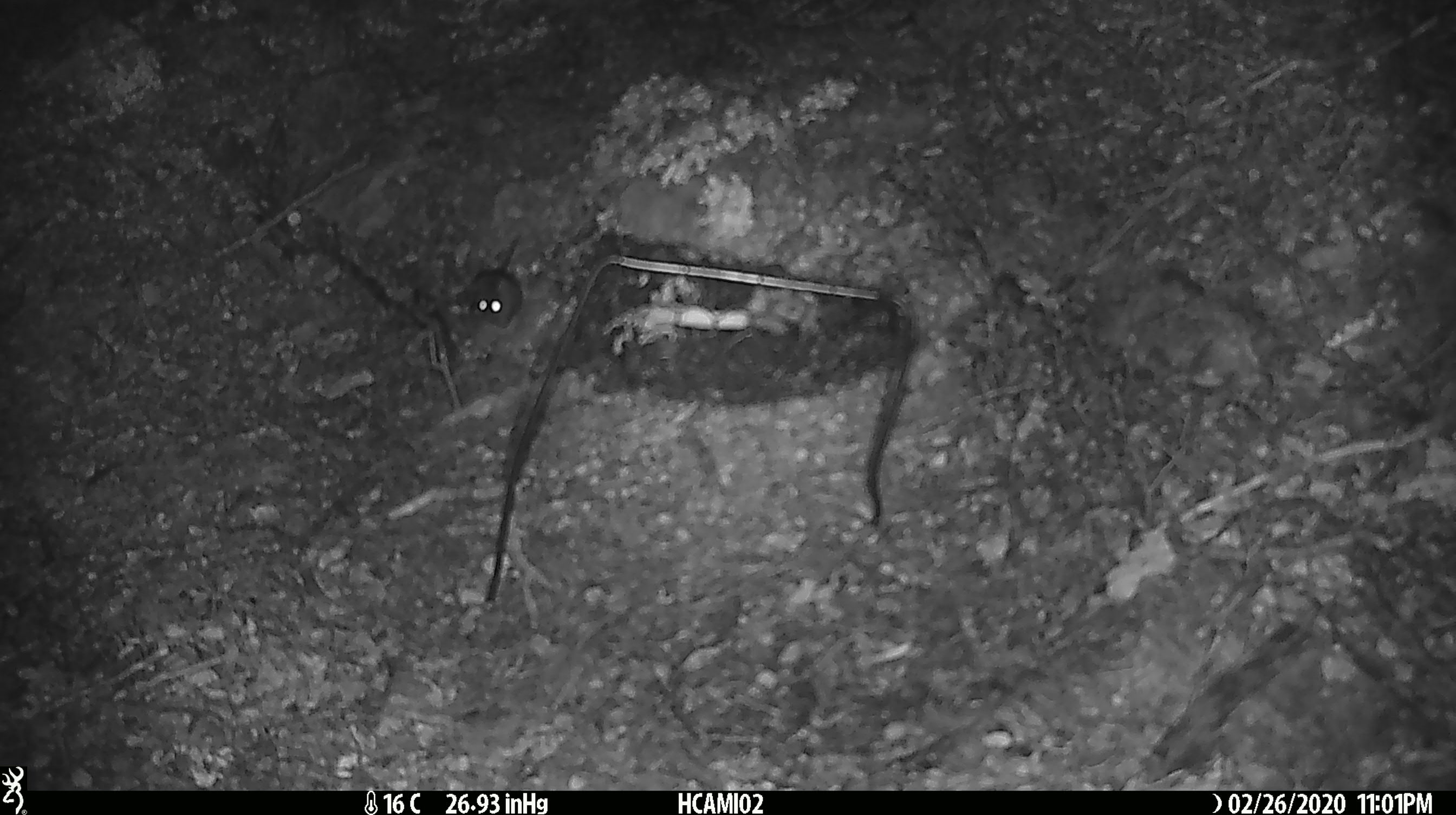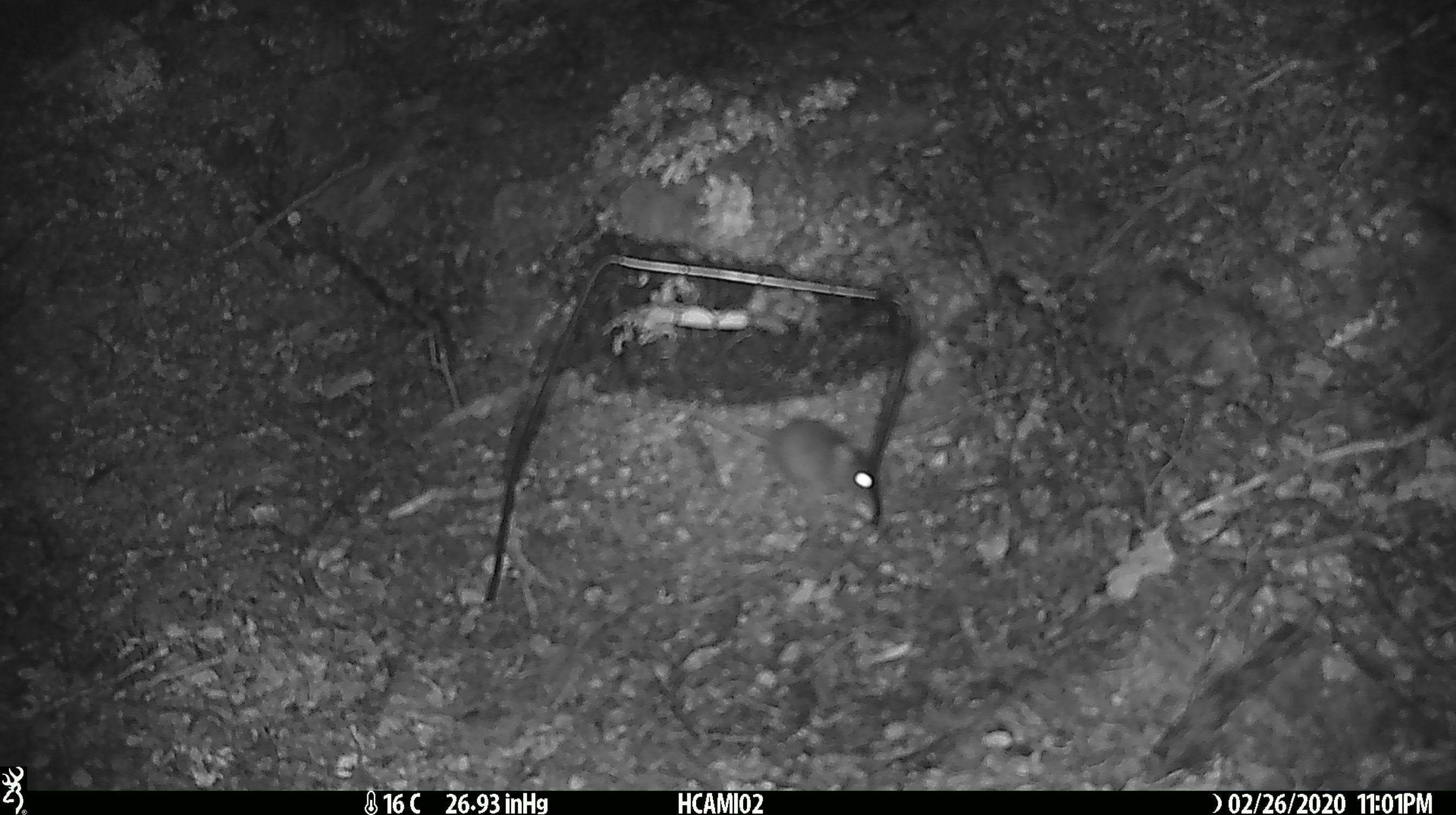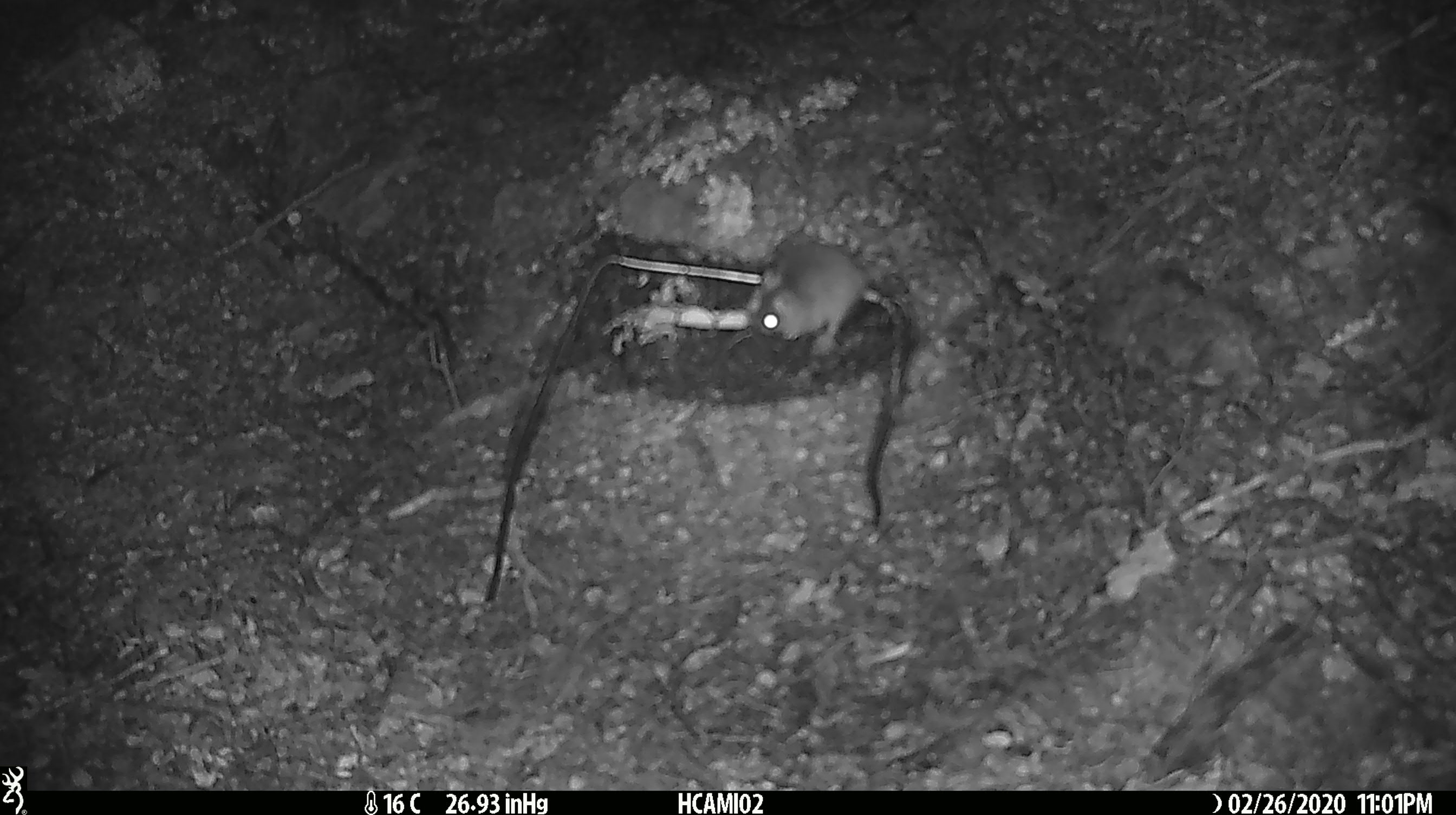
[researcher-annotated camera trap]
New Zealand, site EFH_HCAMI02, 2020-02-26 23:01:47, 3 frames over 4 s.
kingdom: Animalia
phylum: Chordata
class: Mammalia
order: Rodentia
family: Muridae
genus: Mus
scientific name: Mus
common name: mouse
Mouse (Mus).